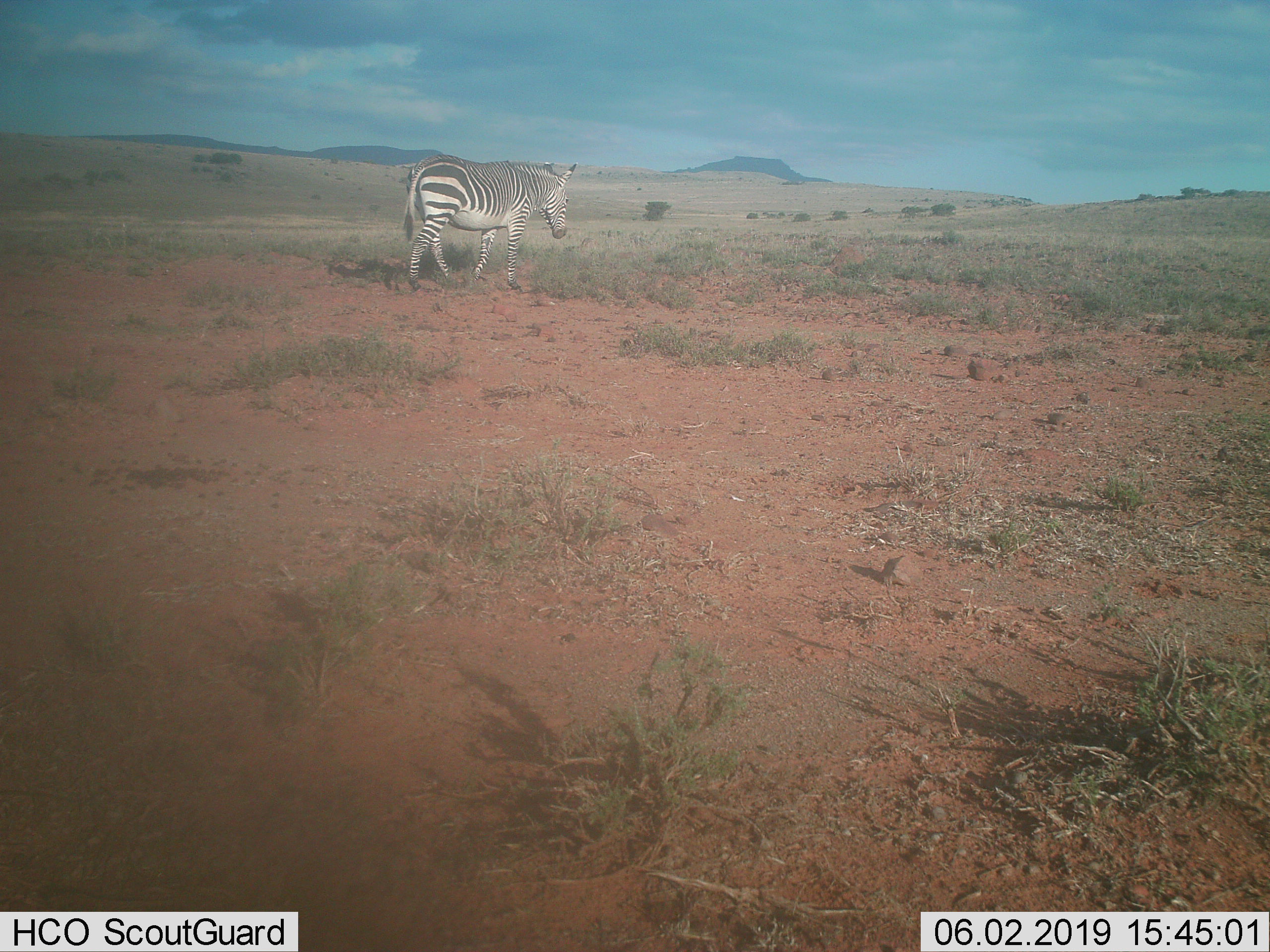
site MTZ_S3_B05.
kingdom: Animalia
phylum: Chordata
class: Mammalia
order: Perissodactyla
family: Equidae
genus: Equus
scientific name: Equus zebra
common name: mountain zebra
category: zebramountain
Zebramountain (mountain zebra) (Equus zebra), count 1. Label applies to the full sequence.